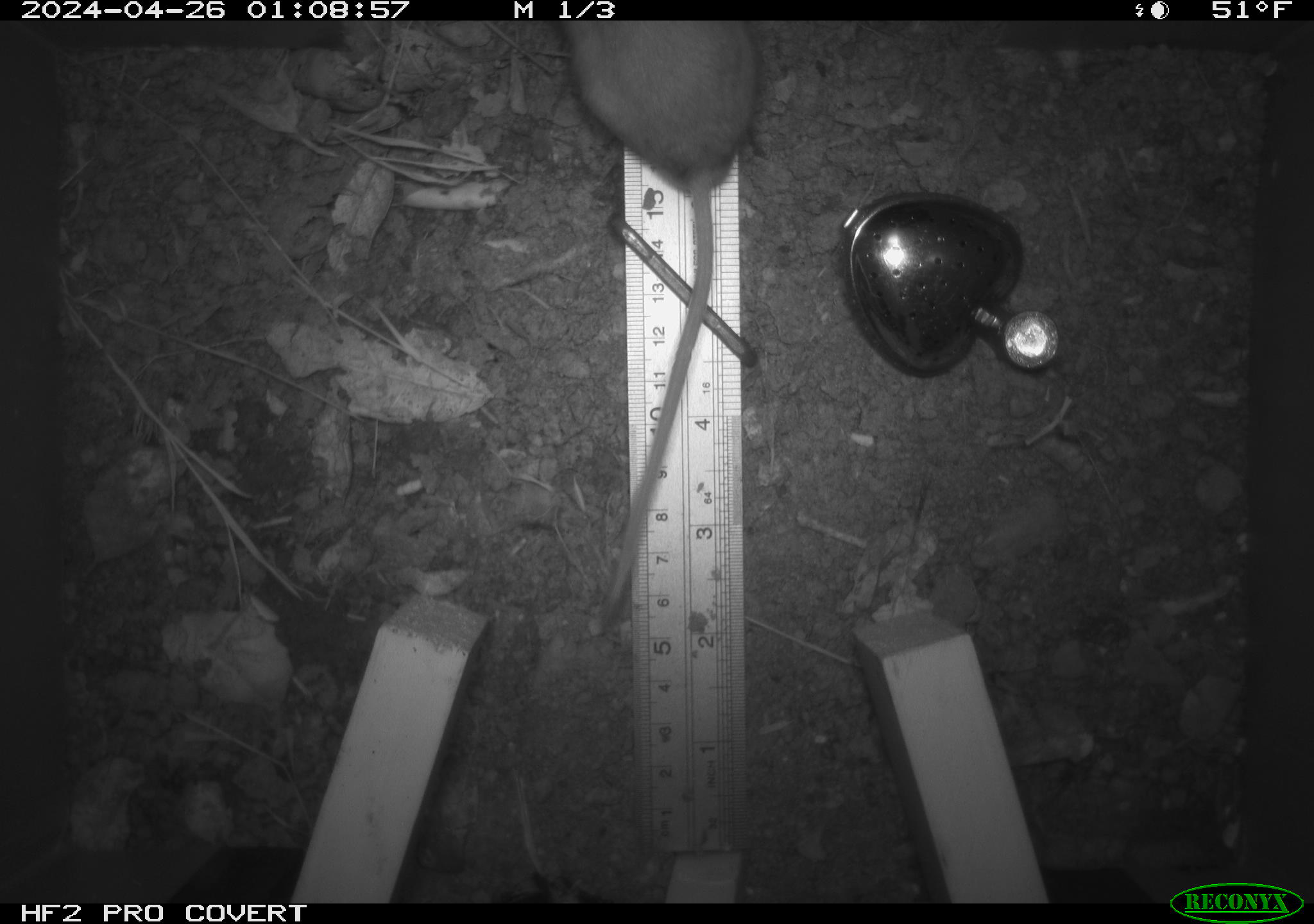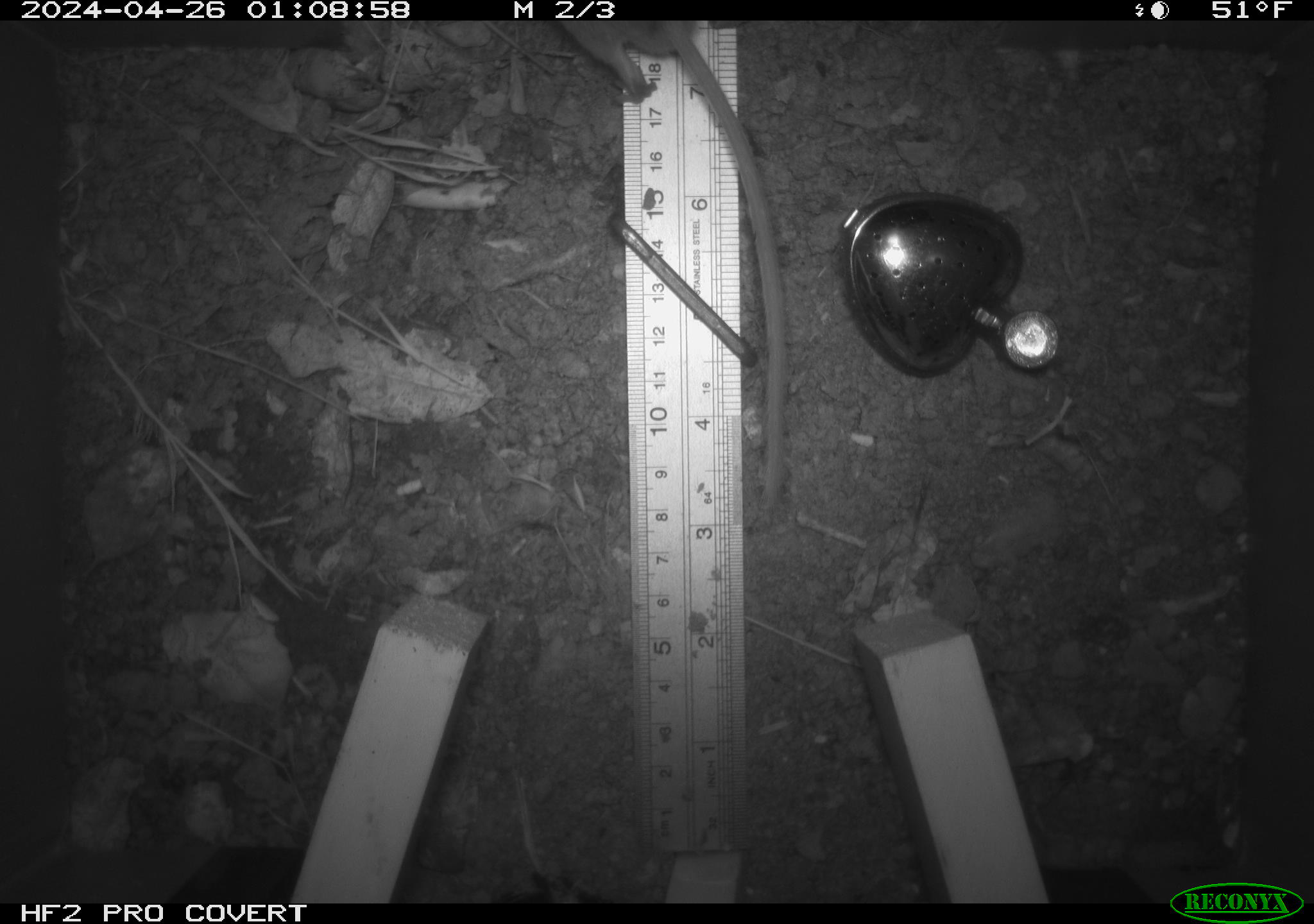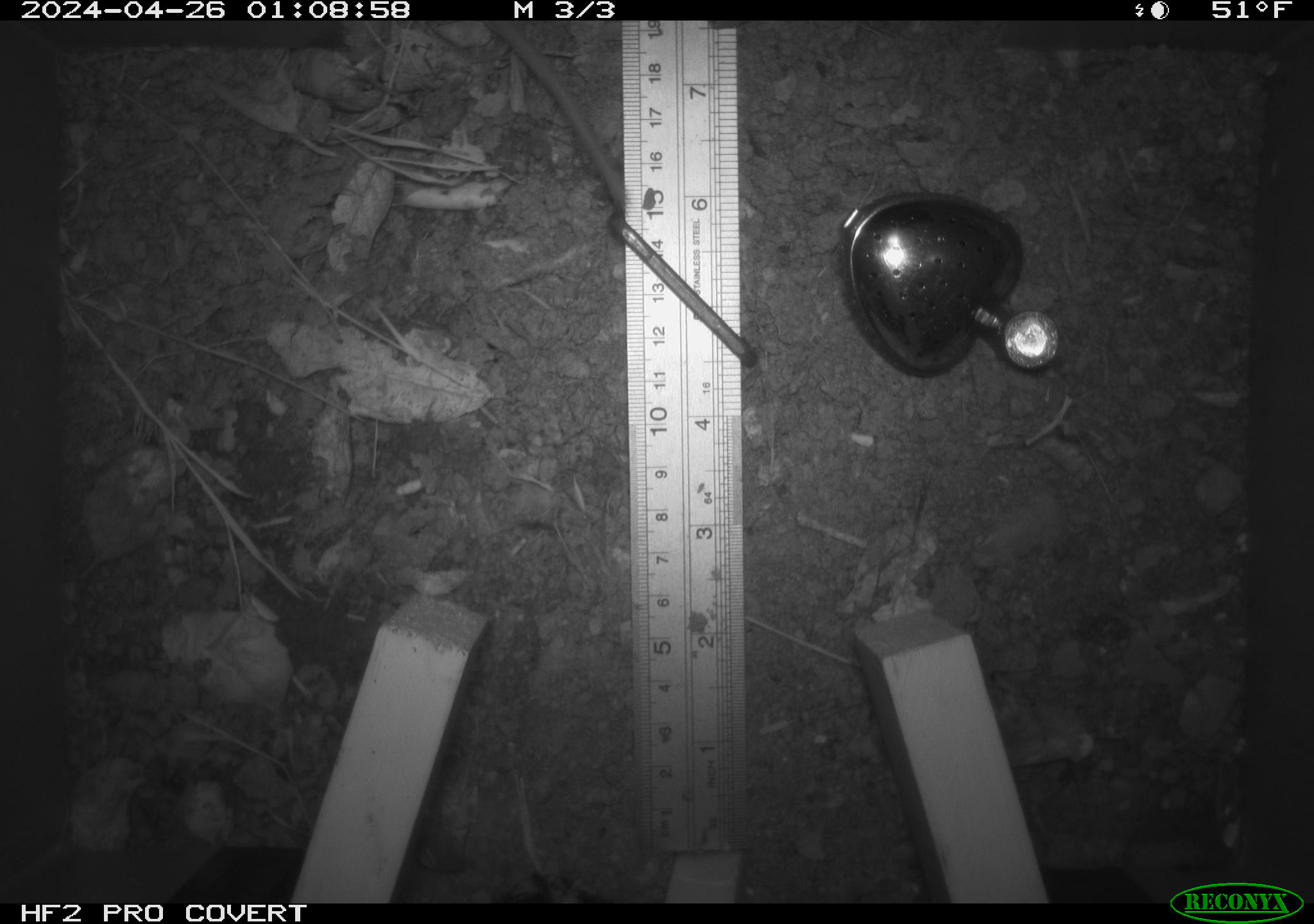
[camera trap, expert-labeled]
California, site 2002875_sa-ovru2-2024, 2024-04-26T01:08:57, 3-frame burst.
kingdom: Animalia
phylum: Chordata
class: Mammalia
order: Rodentia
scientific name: Rodentia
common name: rodent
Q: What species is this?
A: Rodent (Rodentia).